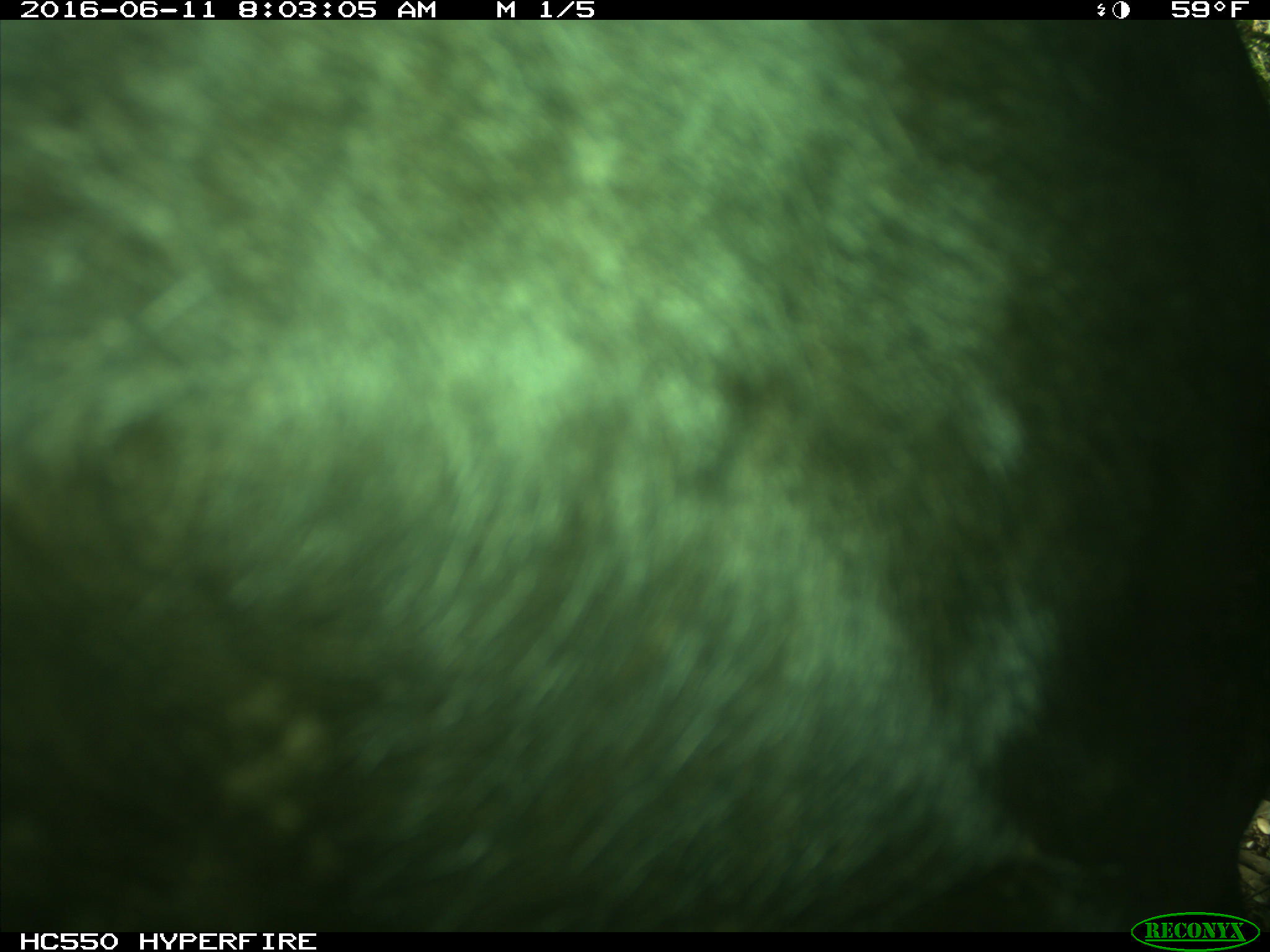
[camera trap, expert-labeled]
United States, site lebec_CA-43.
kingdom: Animalia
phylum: Chordata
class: Mammalia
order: Artiodactyla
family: Bovidae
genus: Bos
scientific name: Bos taurus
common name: domestic cow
Bos taurus (domestic cow).